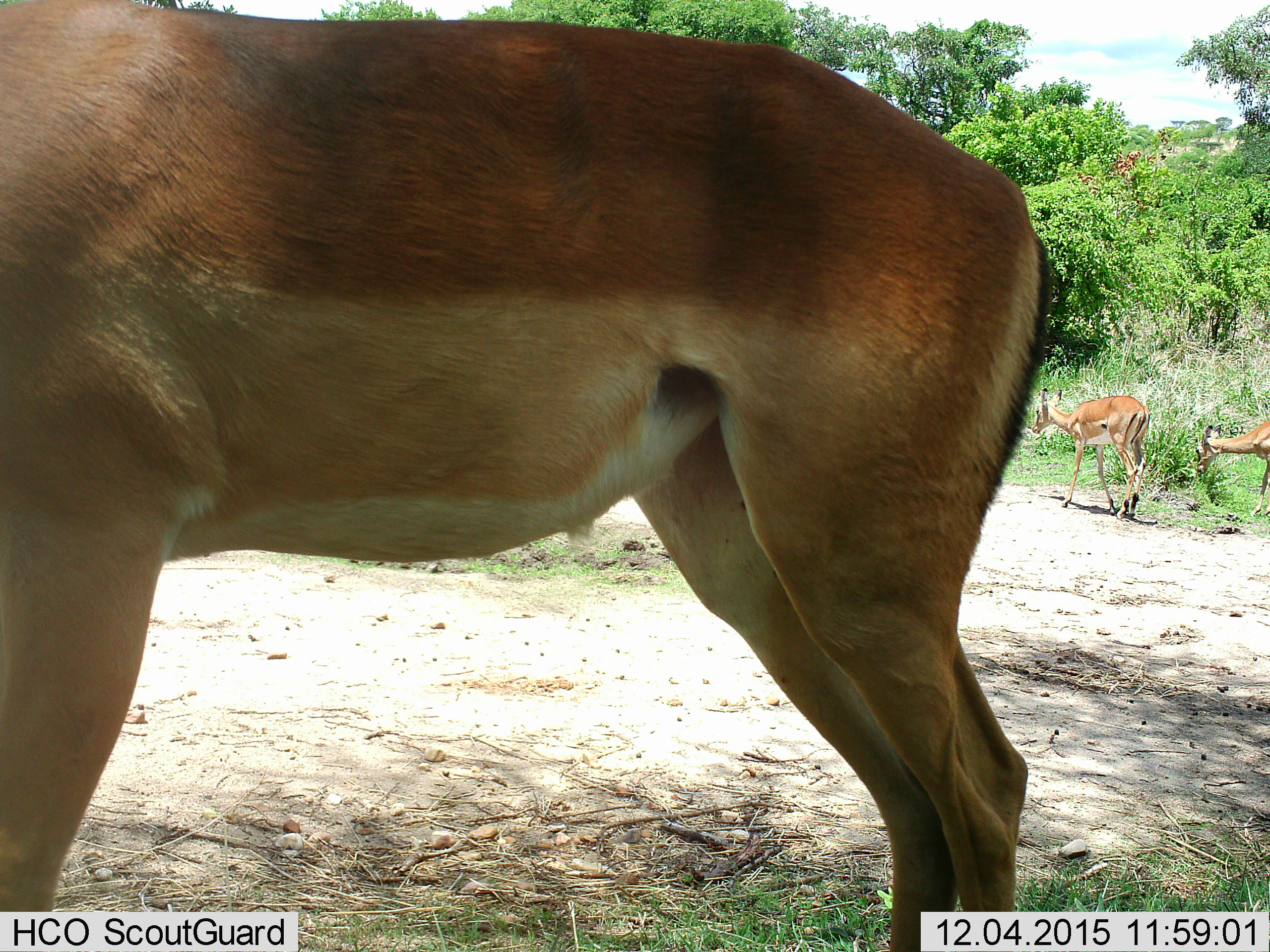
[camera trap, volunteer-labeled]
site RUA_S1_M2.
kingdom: Animalia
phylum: Chordata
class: Mammalia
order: Artiodactyla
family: Bovidae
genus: Aepyceros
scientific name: Aepyceros melampus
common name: impala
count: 3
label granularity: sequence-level